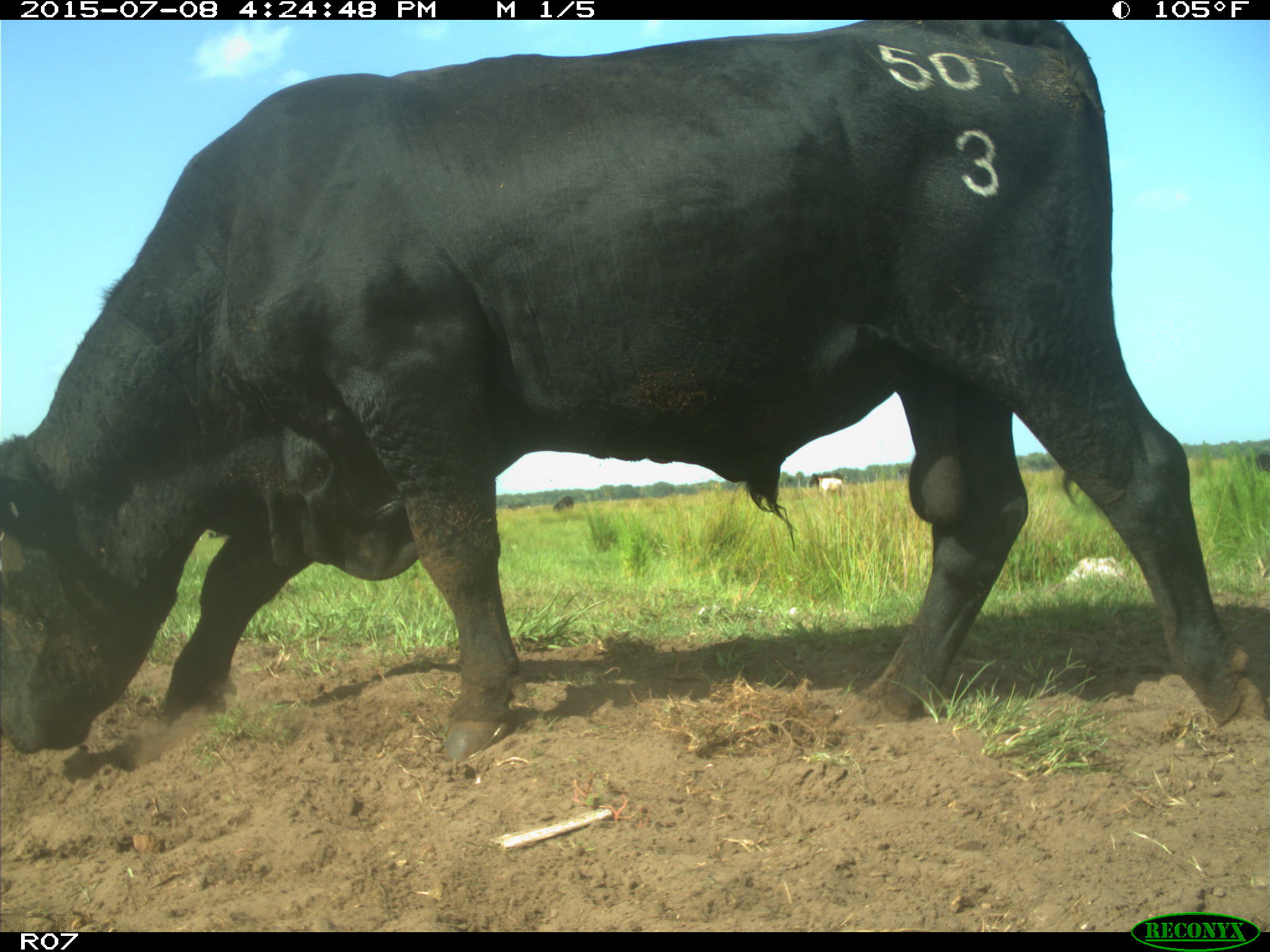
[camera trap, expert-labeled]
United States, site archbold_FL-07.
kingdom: Animalia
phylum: Chordata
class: Mammalia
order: Artiodactyla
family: Bovidae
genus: Bos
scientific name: Bos taurus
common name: domestic cow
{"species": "Bos taurus (domestic cow)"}